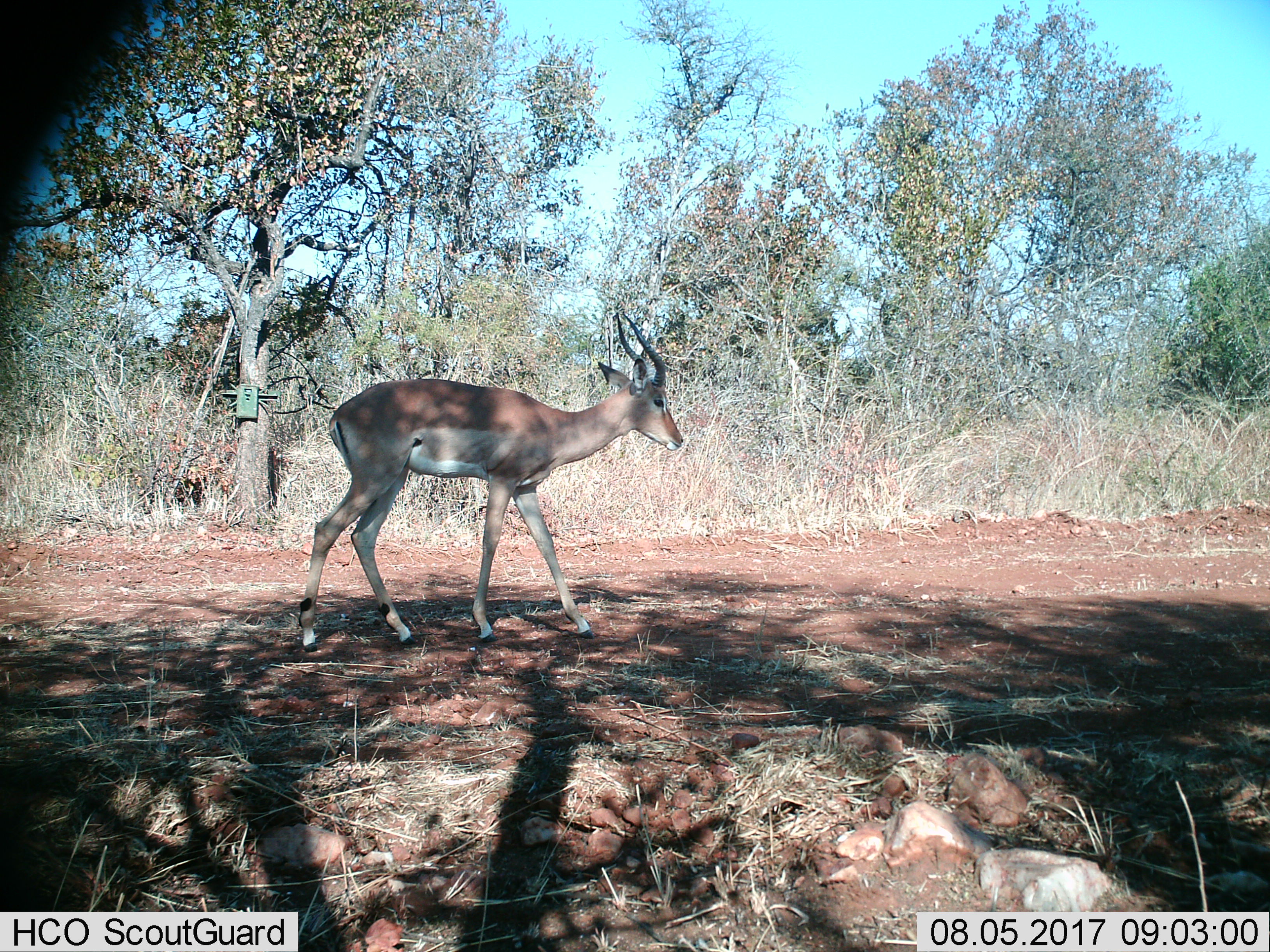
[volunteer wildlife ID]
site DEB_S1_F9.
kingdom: Animalia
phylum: Chordata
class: Mammalia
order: Artiodactyla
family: Bovidae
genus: Aepyceros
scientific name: Aepyceros melampus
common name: impala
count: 1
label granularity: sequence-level